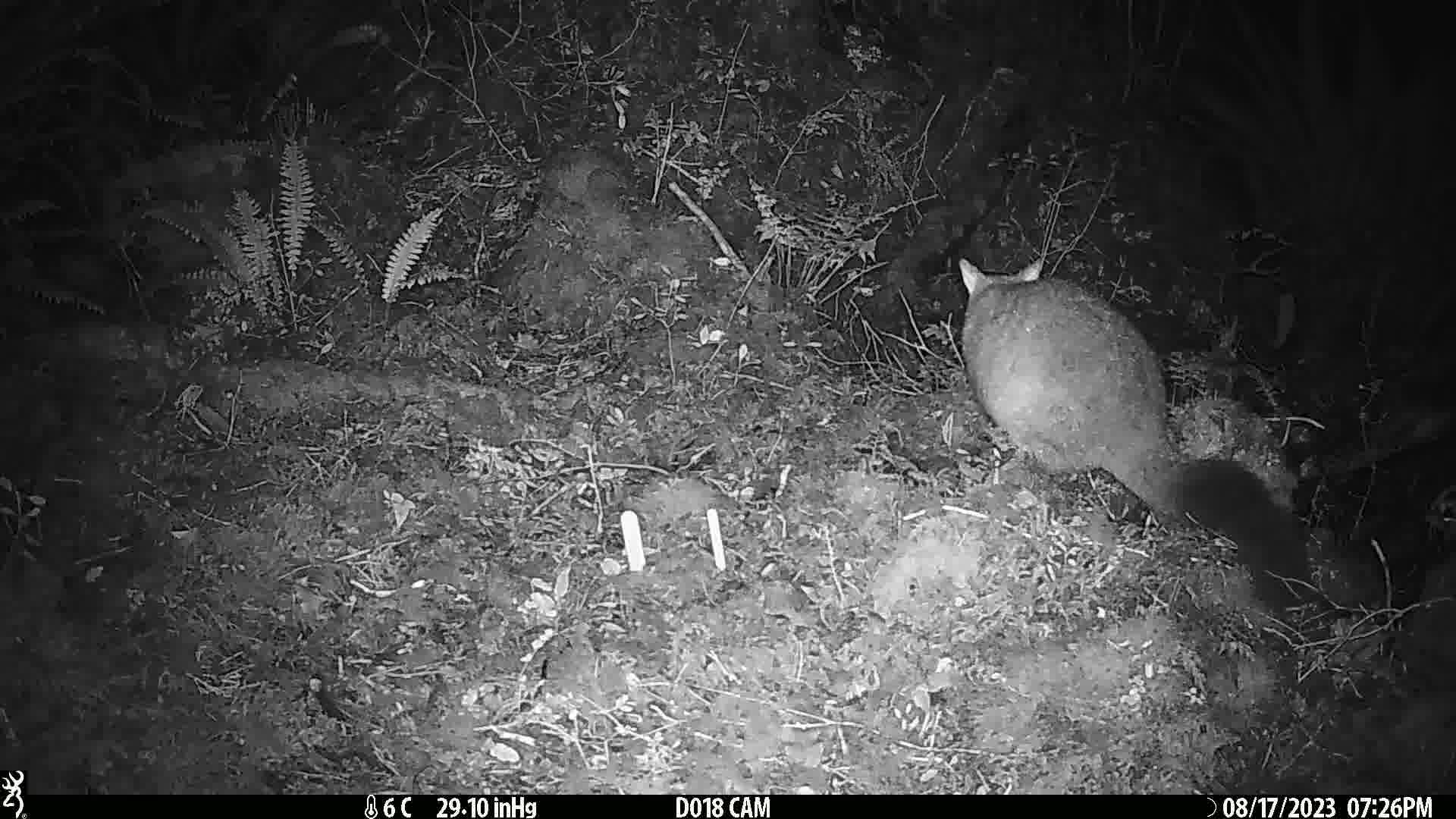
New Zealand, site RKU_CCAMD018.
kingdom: Animalia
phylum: Chordata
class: Mammalia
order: Diprotodontia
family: Phalangeridae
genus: Trichosurus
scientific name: Trichosurus vulpecula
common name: common brushtail possum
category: possum